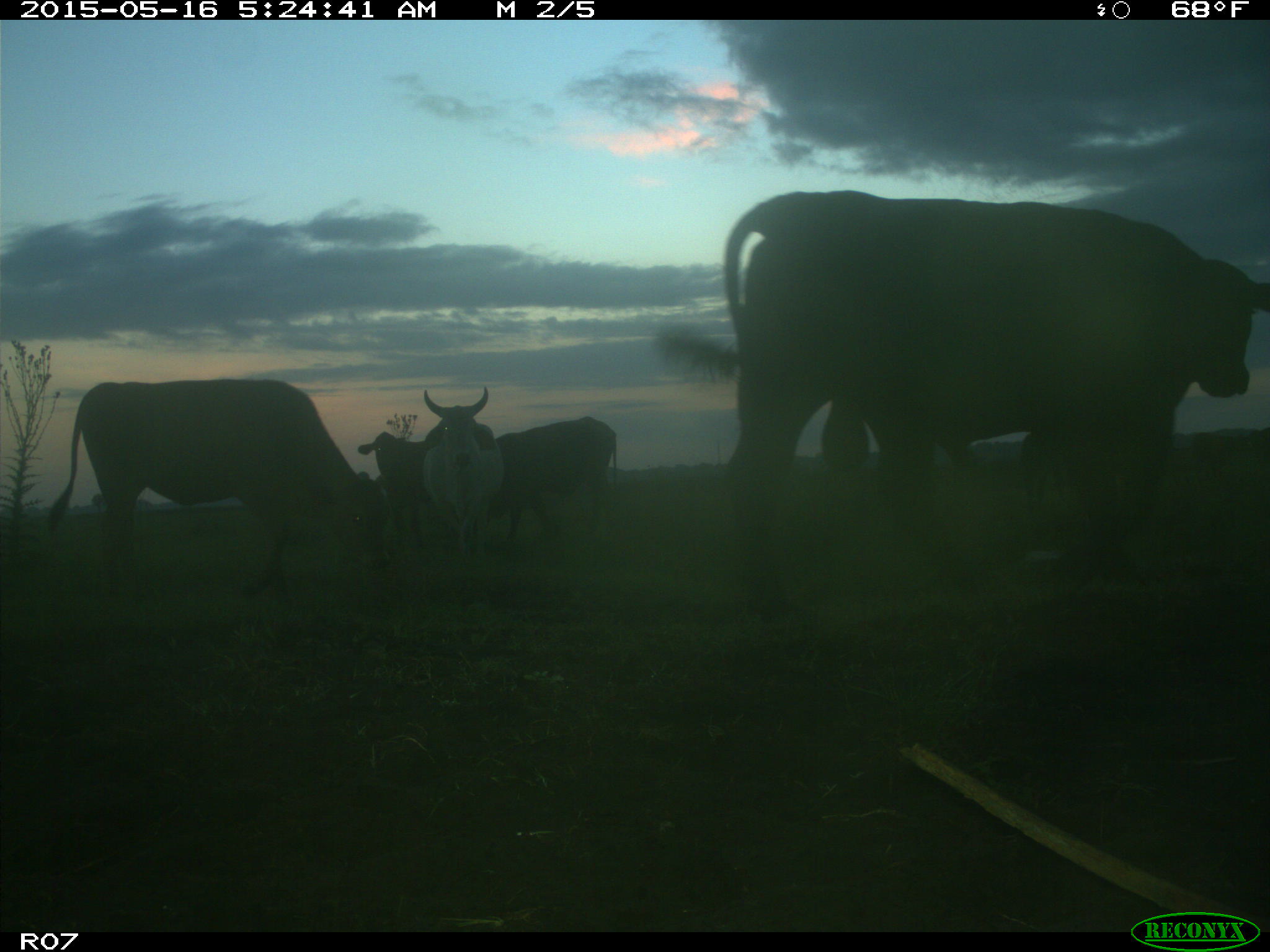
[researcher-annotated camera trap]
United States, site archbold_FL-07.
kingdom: Animalia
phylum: Chordata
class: Mammalia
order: Artiodactyla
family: Bovidae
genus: Bos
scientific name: Bos taurus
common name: domestic cow